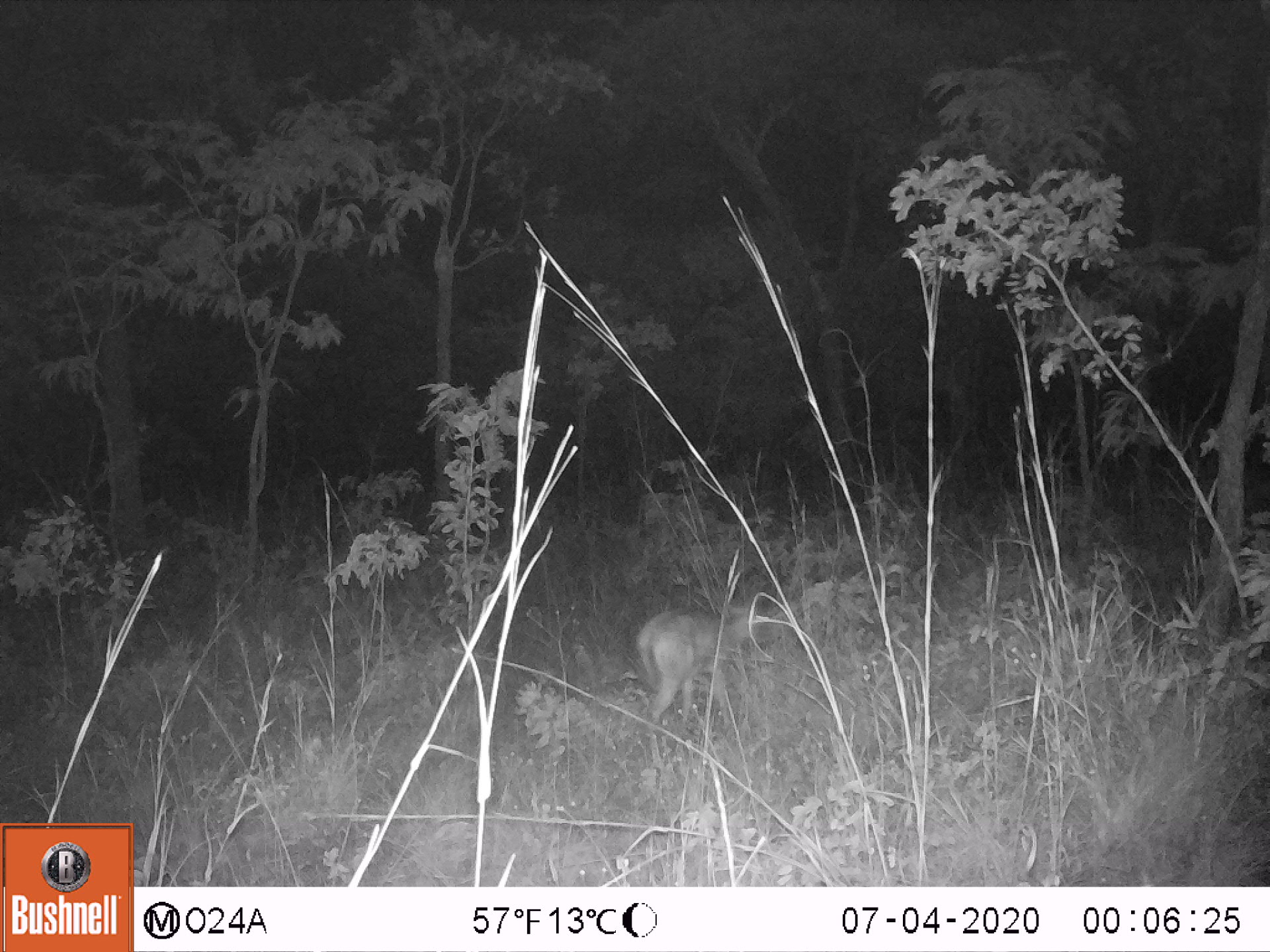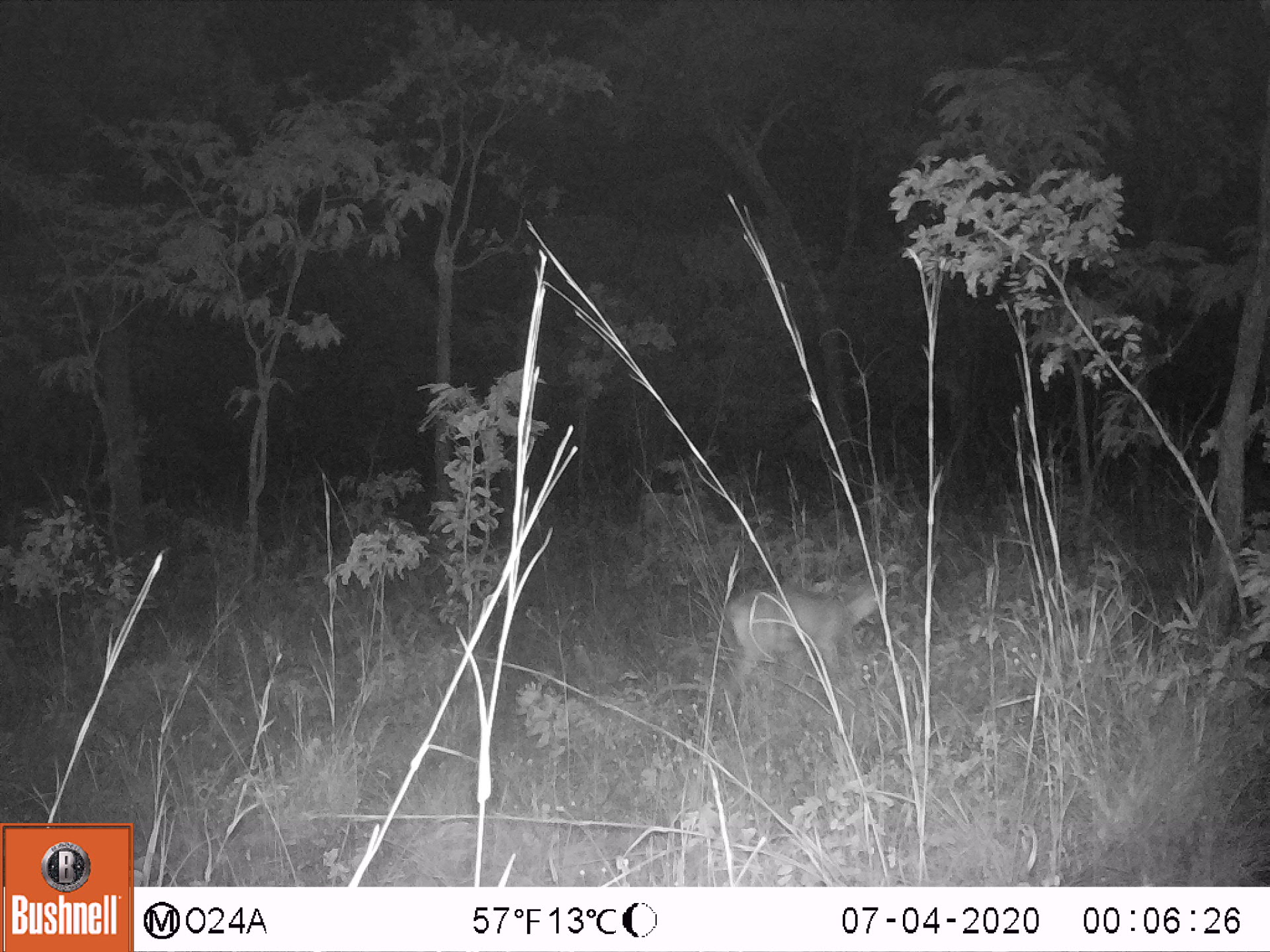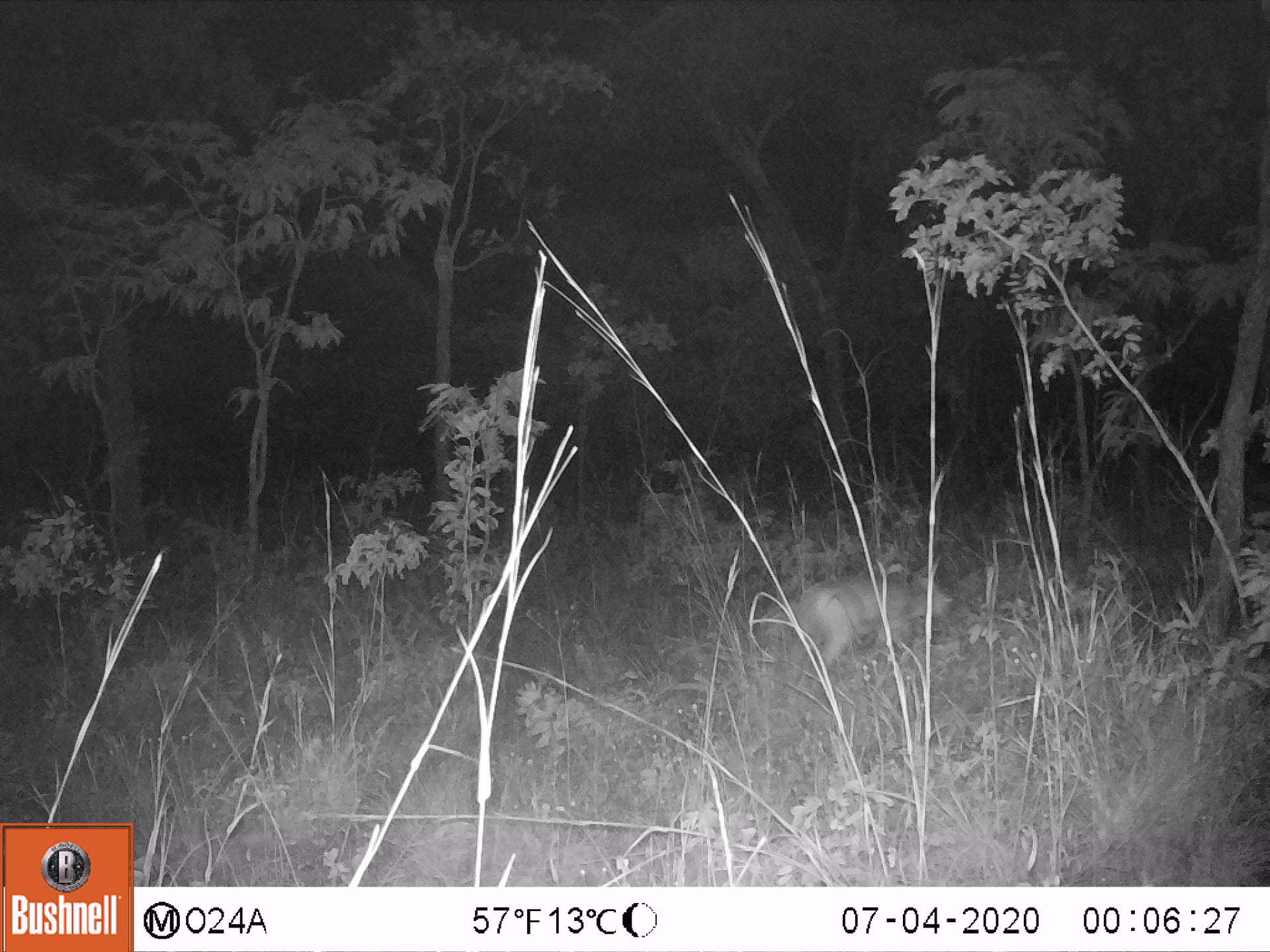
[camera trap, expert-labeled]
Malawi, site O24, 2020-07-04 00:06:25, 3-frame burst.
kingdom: Animalia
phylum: Chordata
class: Mammalia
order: Artiodactyla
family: Bovidae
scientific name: Antilopinae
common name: small antelope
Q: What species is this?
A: Small antelope (Antilopinae).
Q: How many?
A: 1.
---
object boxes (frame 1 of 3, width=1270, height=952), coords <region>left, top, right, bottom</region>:
small antelope: <region>627, 588, 778, 745</region>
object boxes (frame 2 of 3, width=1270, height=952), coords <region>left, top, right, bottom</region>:
small antelope: <region>712, 557, 902, 711</region>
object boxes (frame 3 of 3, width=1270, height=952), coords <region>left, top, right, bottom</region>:
small antelope: <region>774, 551, 976, 706</region>